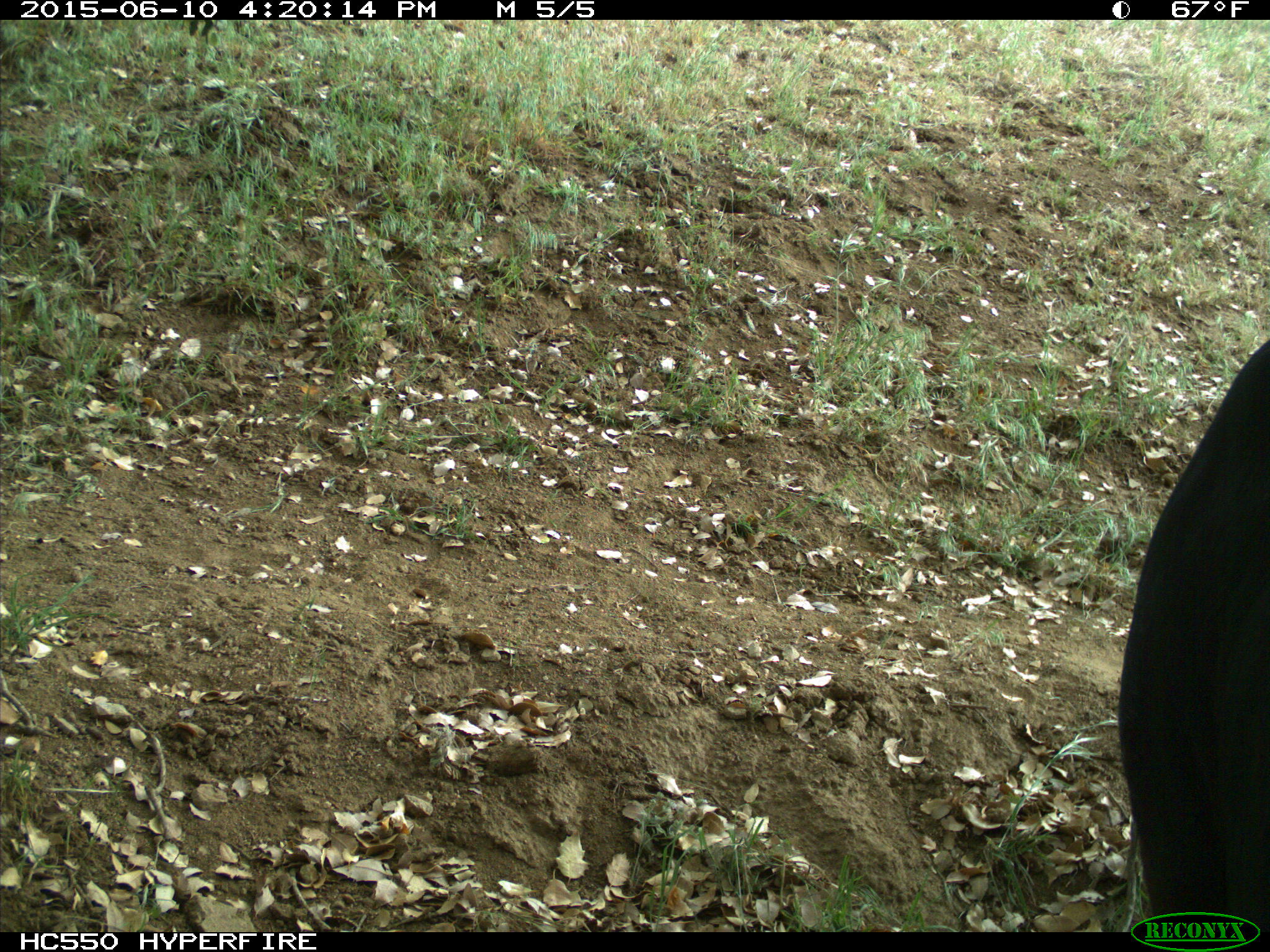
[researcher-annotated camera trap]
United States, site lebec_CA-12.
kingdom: Animalia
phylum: Chordata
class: Mammalia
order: Artiodactyla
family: Bovidae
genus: Bos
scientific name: Bos taurus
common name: domestic cow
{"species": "Bos taurus (domestic cow)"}